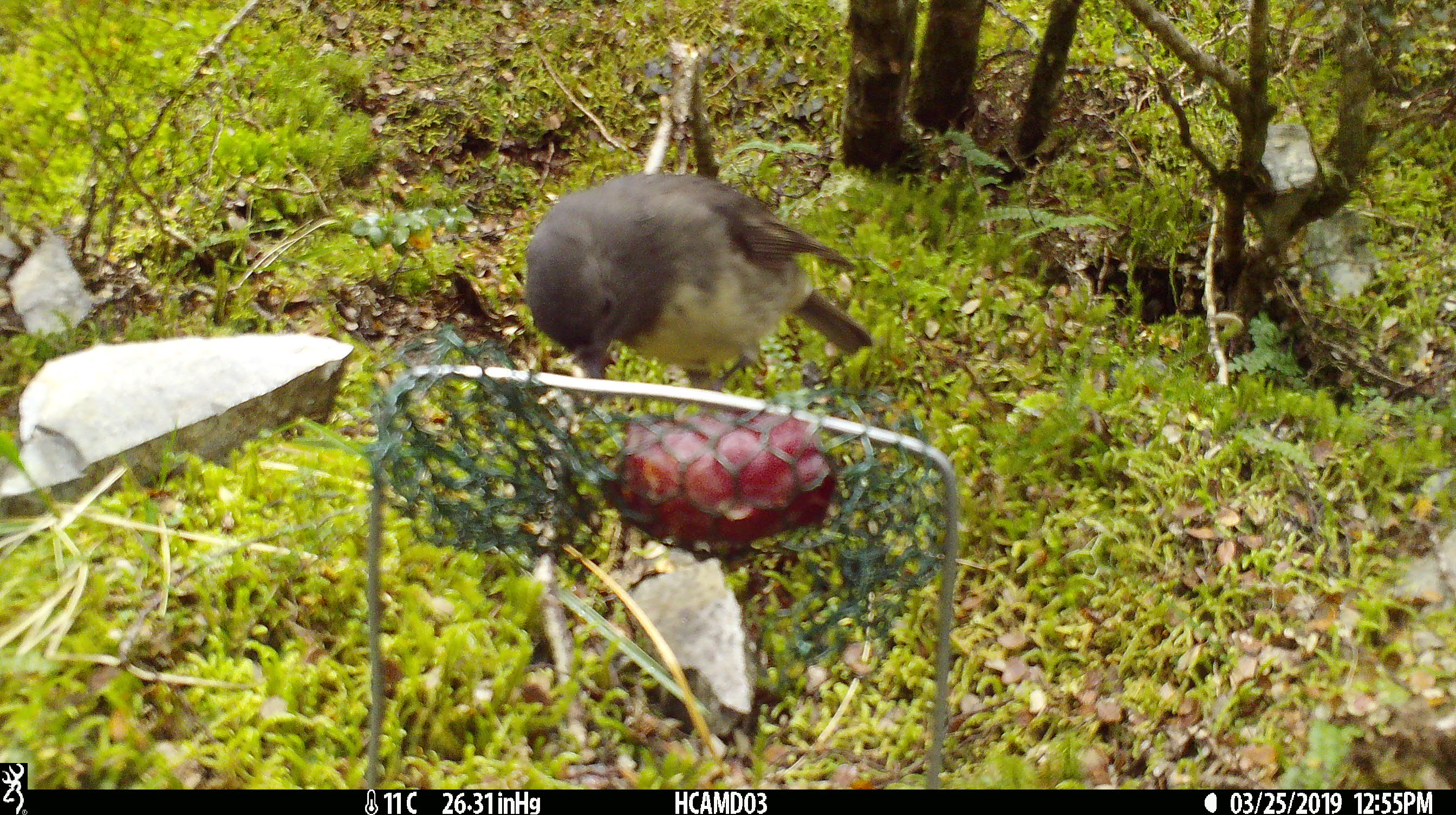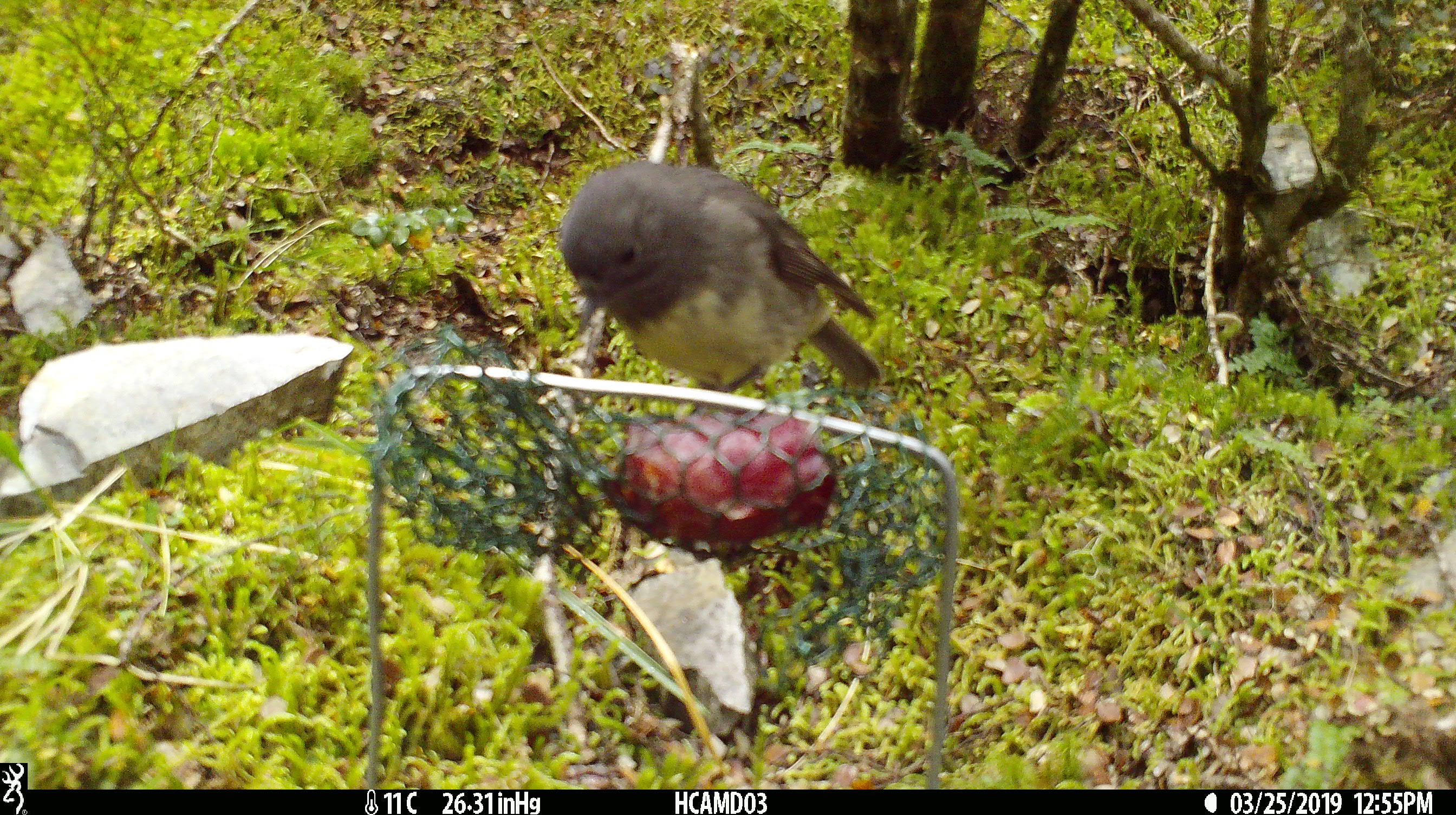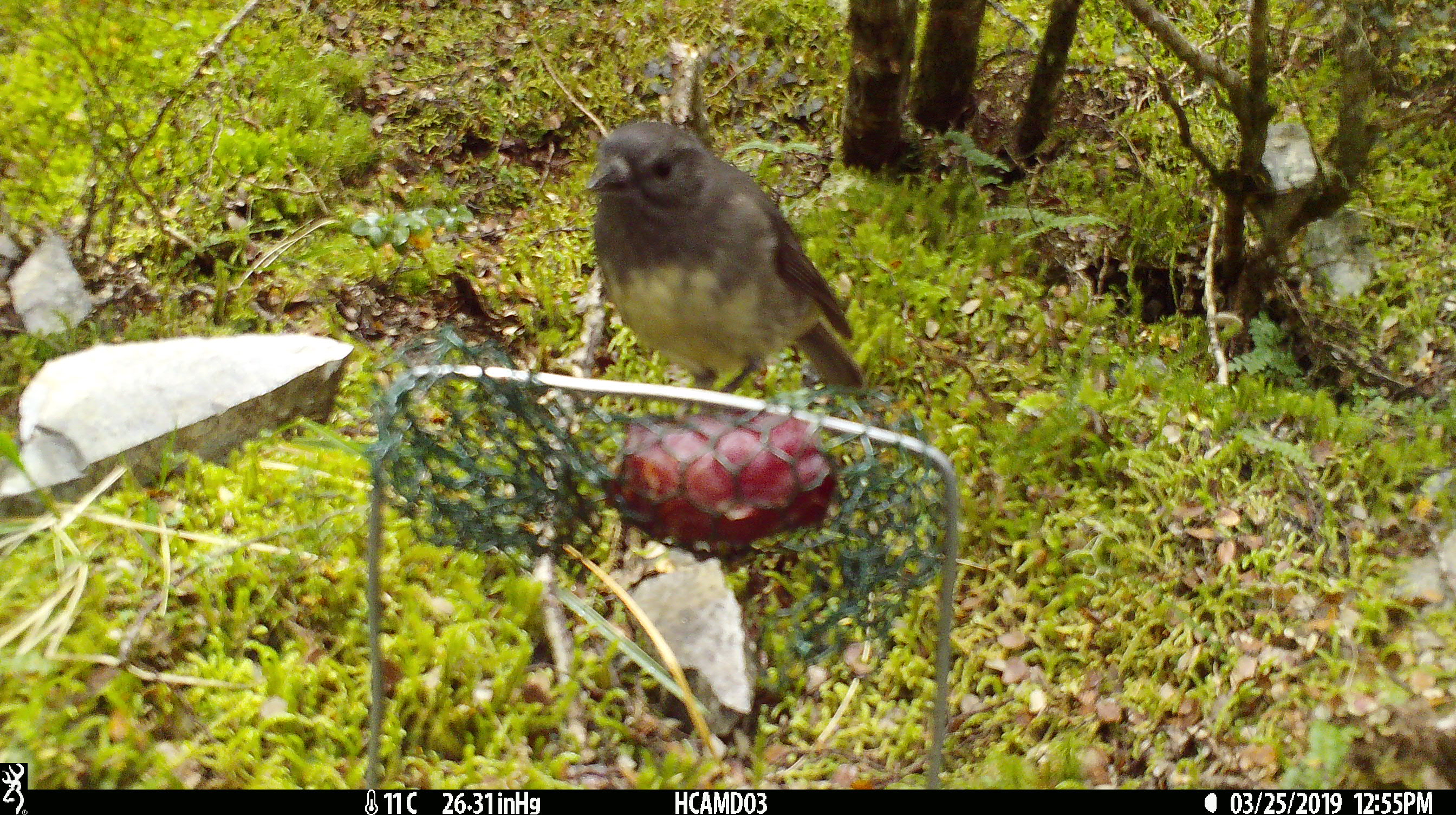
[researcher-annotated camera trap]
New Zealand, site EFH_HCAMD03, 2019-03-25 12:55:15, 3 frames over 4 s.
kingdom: Animalia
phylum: Chordata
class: Aves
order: Passeriformes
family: Petroicidae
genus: Petroica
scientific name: Petroica australis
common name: new zealand robin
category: robin